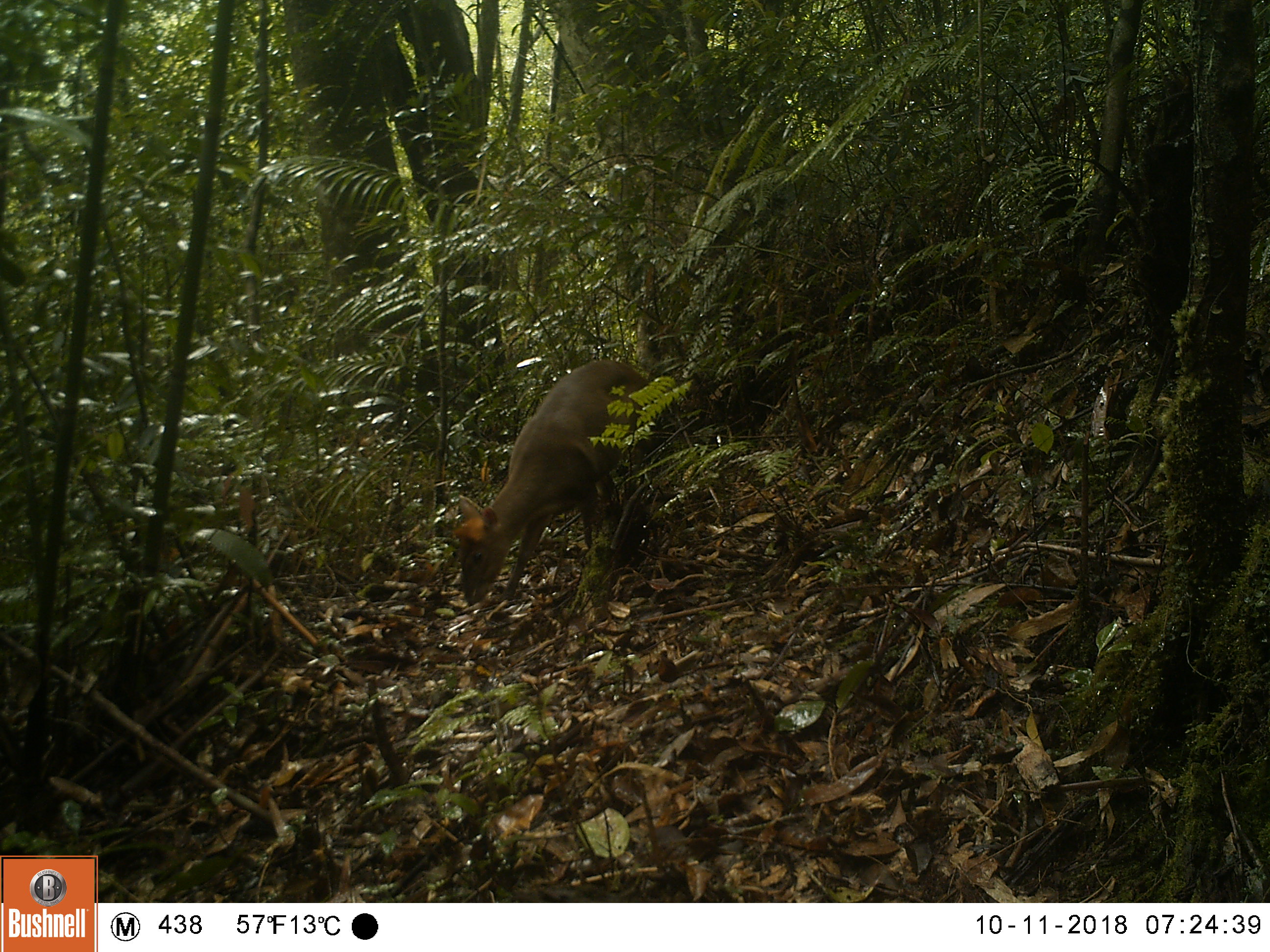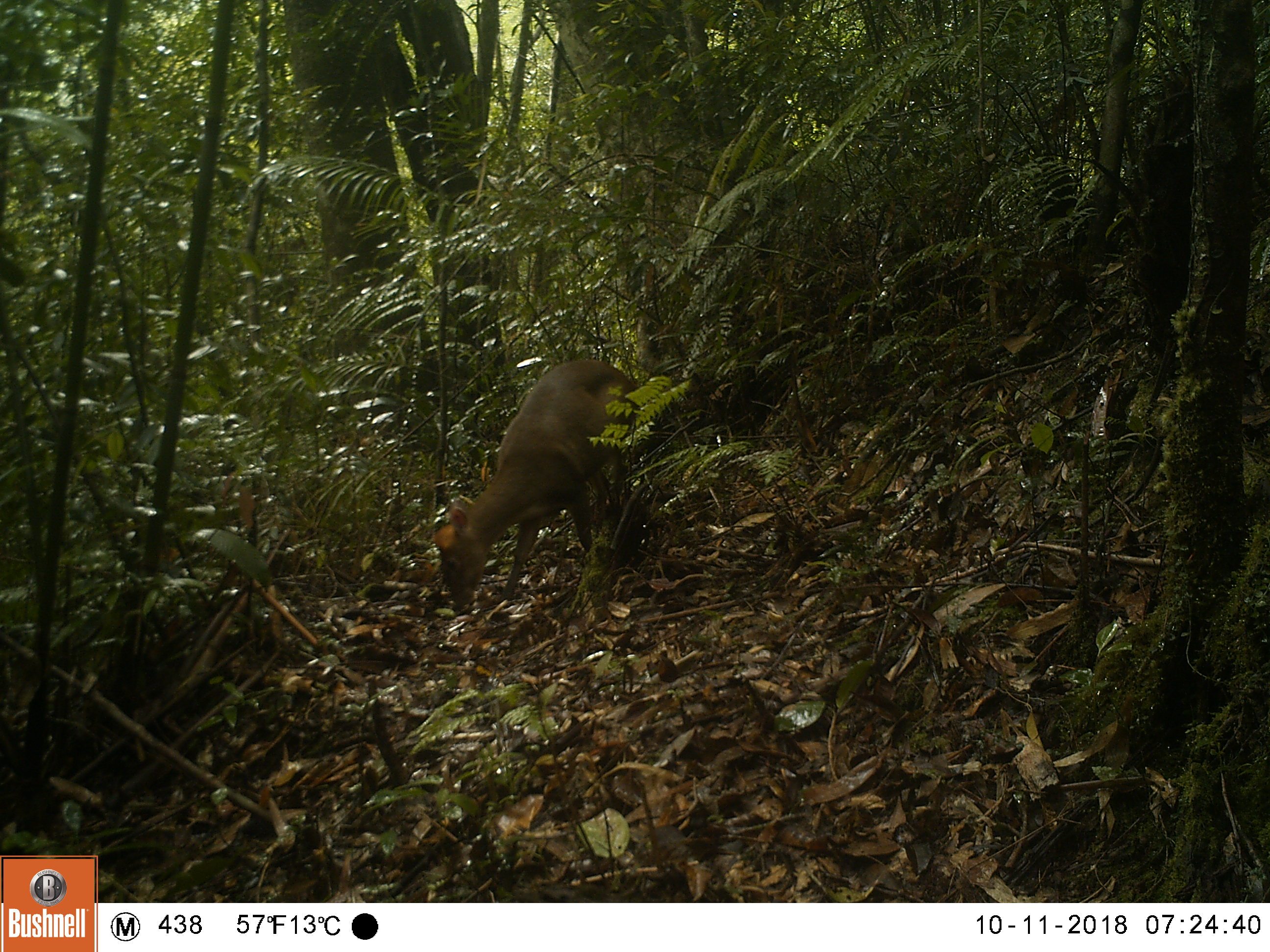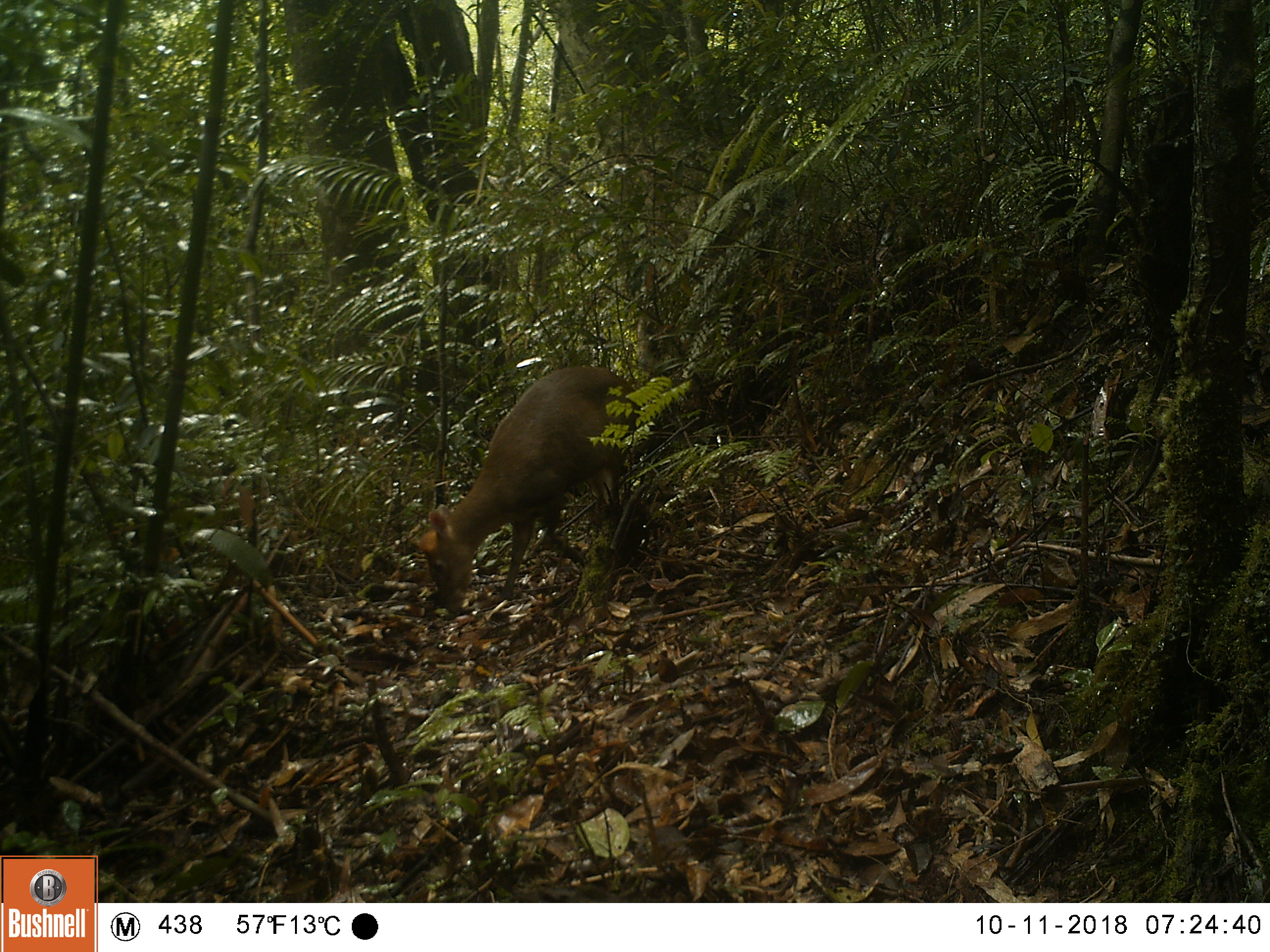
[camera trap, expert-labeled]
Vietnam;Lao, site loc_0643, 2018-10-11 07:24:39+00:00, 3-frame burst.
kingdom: Animalia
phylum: Chordata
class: Mammalia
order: Artiodactyla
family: Cervidae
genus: Muntiacus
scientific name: Muntiacus rooseveltorum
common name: roosevelt's muntjac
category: roosevelts muntjac group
Roosevelts muntjac group (roosevelt's muntjac) (Muntiacus rooseveltorum). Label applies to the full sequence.